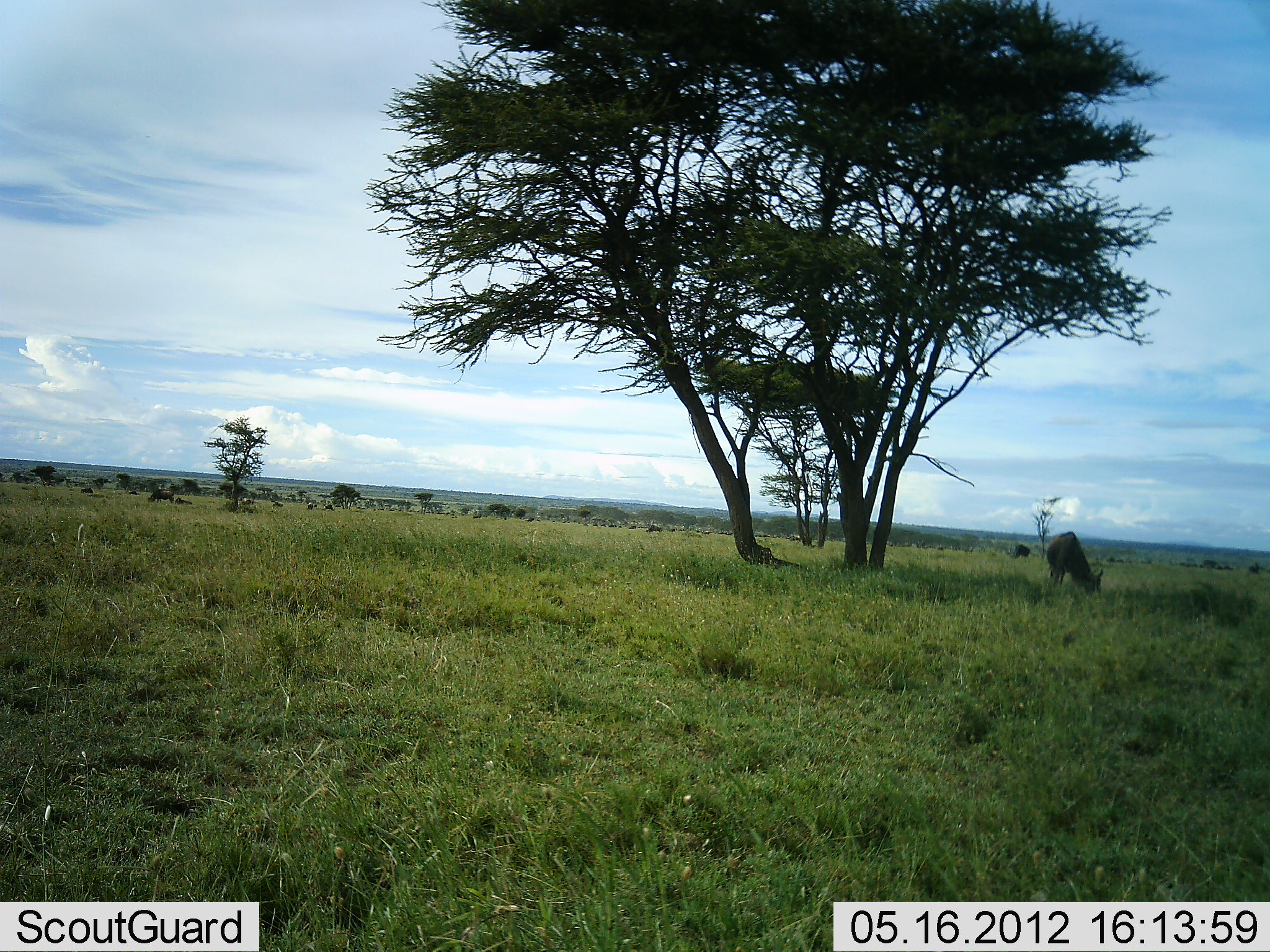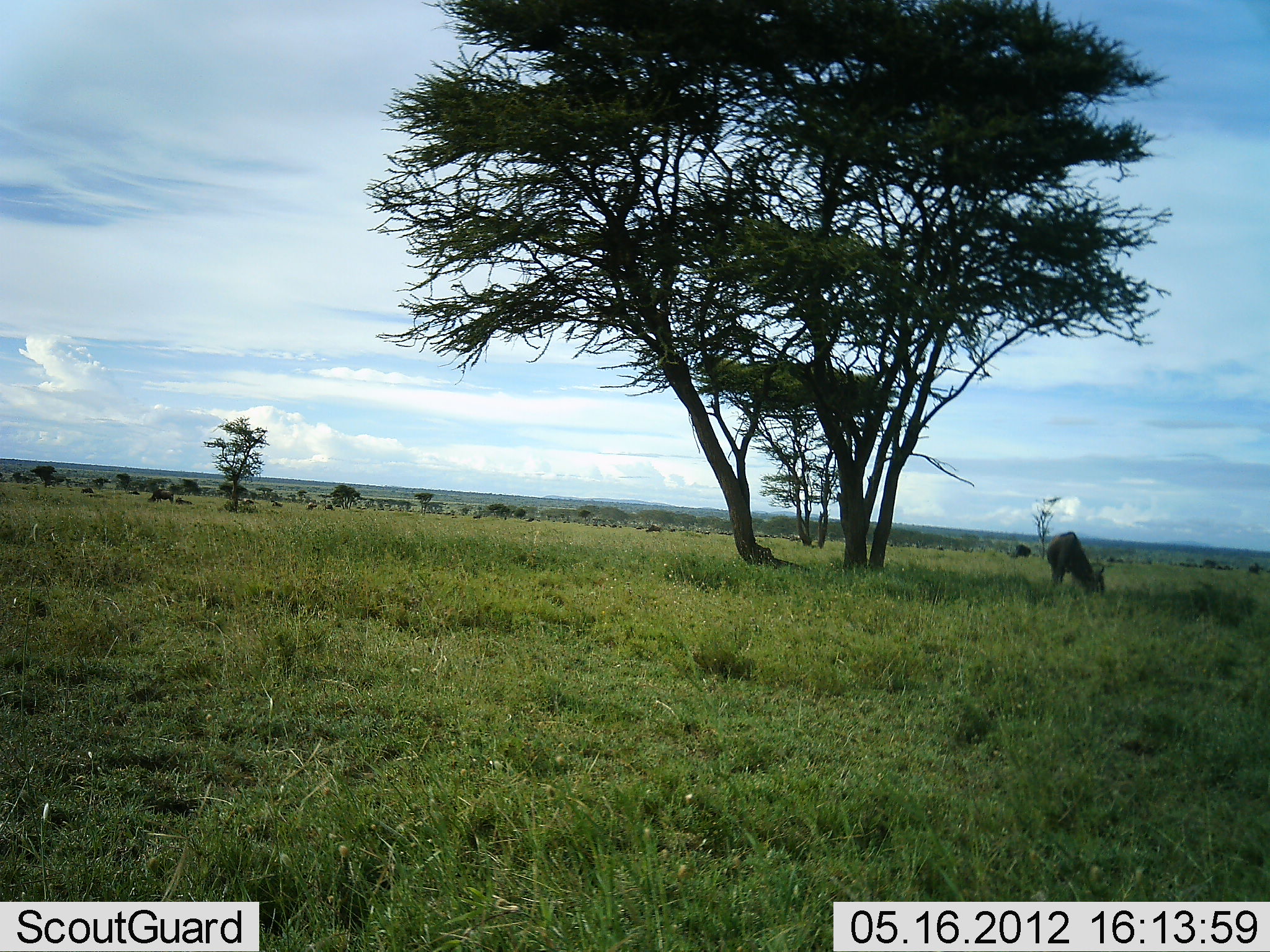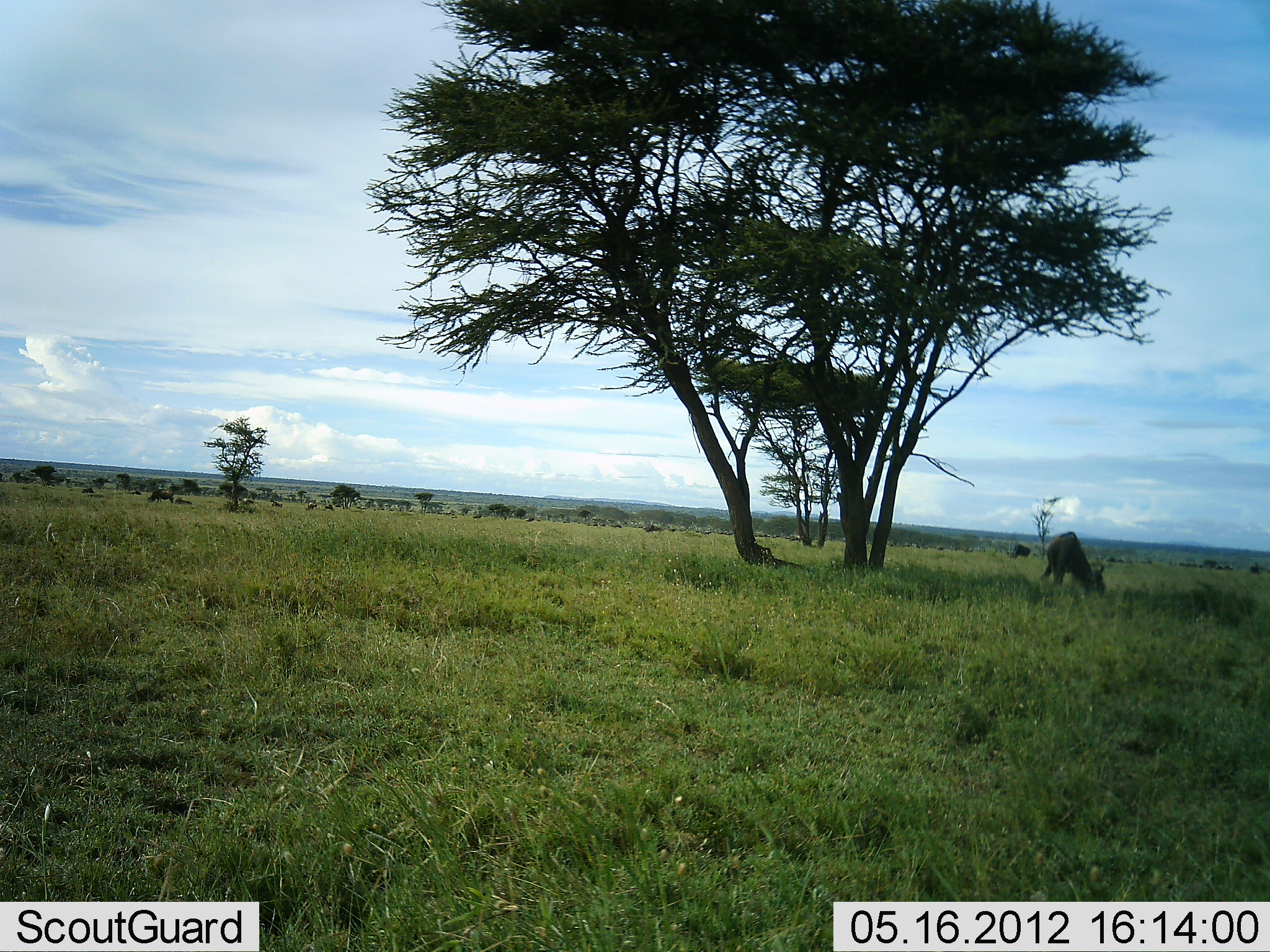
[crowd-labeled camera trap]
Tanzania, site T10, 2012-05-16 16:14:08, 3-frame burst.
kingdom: Animalia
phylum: Chordata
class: Mammalia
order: Artiodactyla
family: Bovidae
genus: Connochaetes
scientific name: Connochaetes taurinus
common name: blue wildebeest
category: wildebeest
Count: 11-50.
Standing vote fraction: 30%.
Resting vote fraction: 0%.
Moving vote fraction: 10%.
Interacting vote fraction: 0%.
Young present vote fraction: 0%.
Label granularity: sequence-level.